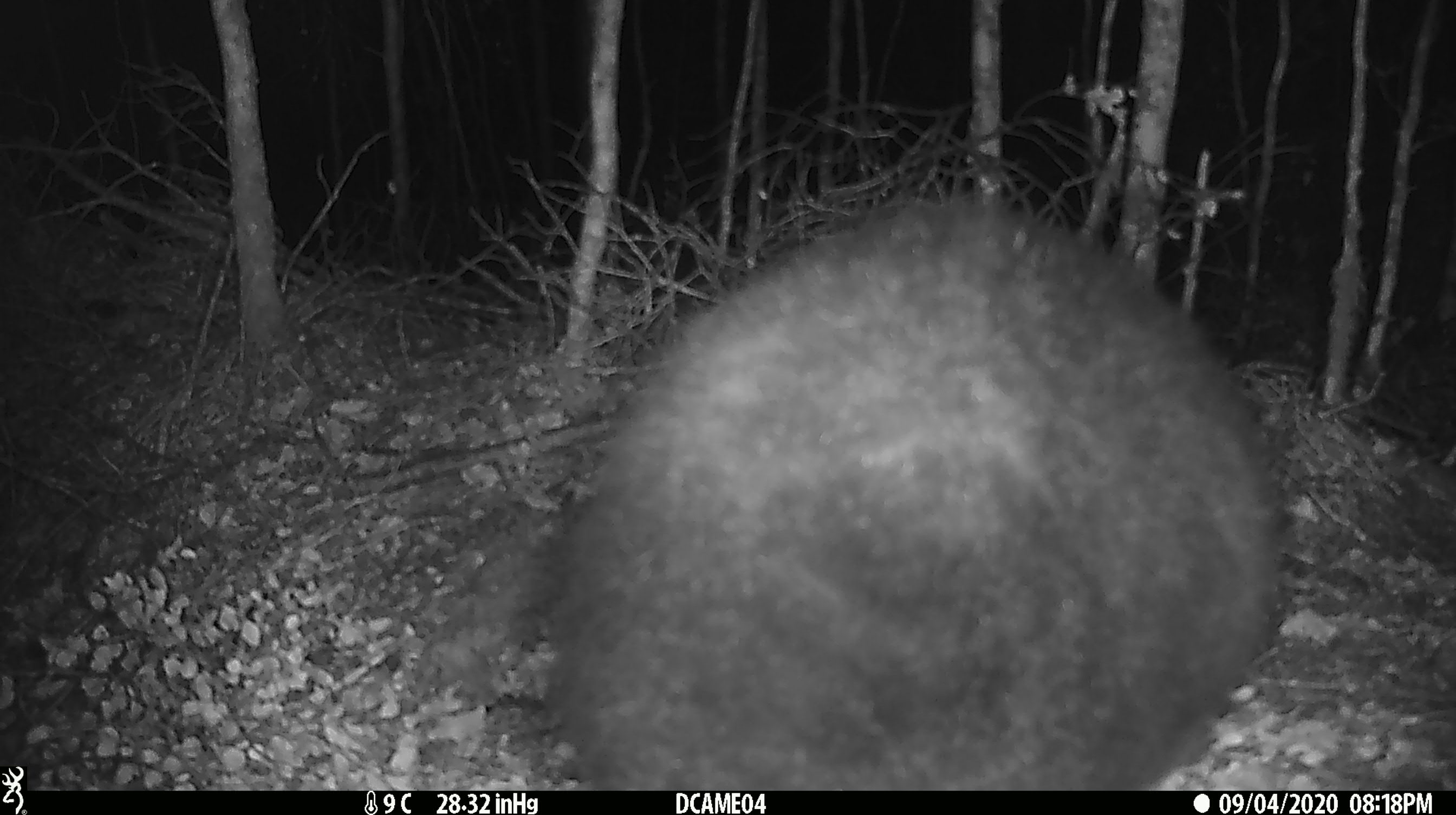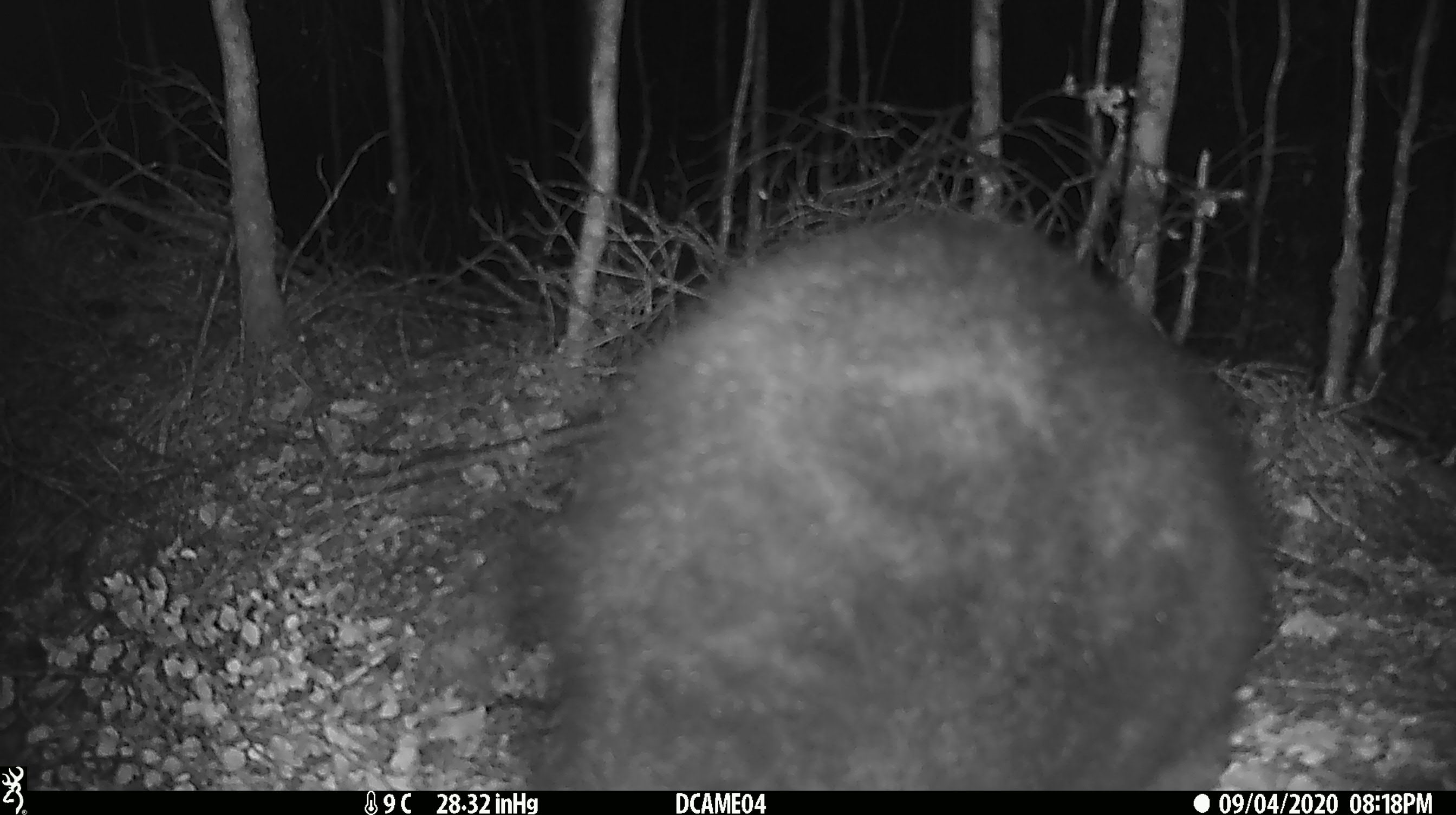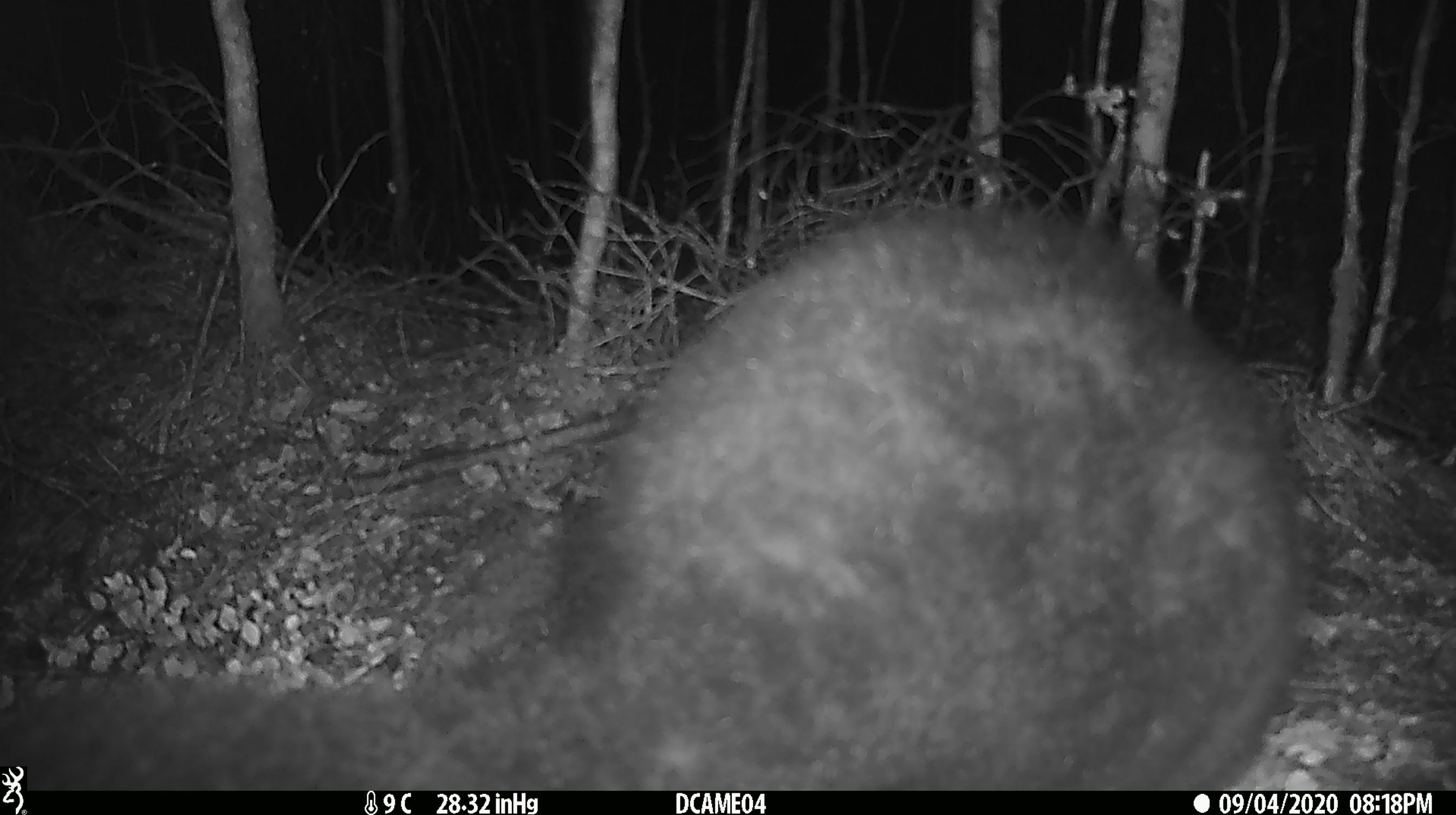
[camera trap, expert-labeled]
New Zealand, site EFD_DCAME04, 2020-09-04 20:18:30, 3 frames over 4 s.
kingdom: Animalia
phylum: Chordata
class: Mammalia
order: Diprotodontia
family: Phalangeridae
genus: Trichosurus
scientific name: Trichosurus vulpecula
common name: common brushtail possum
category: possum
Possum (common brushtail possum) (Trichosurus vulpecula).